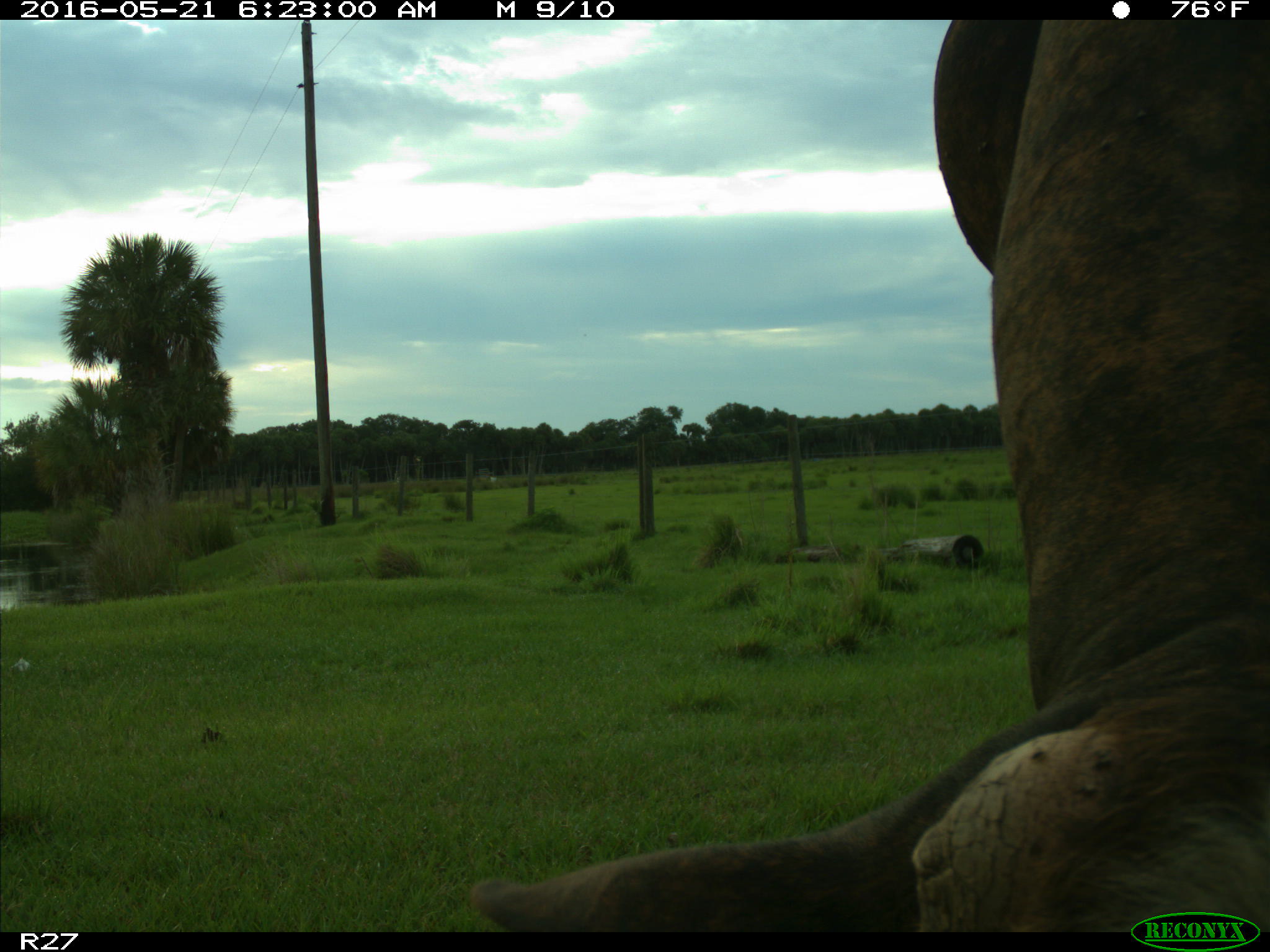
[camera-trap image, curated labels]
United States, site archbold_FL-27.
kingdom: Animalia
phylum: Chordata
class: Mammalia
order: Artiodactyla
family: Bovidae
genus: Bos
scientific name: Bos taurus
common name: domestic cow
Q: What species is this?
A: Bos taurus (domestic cow).